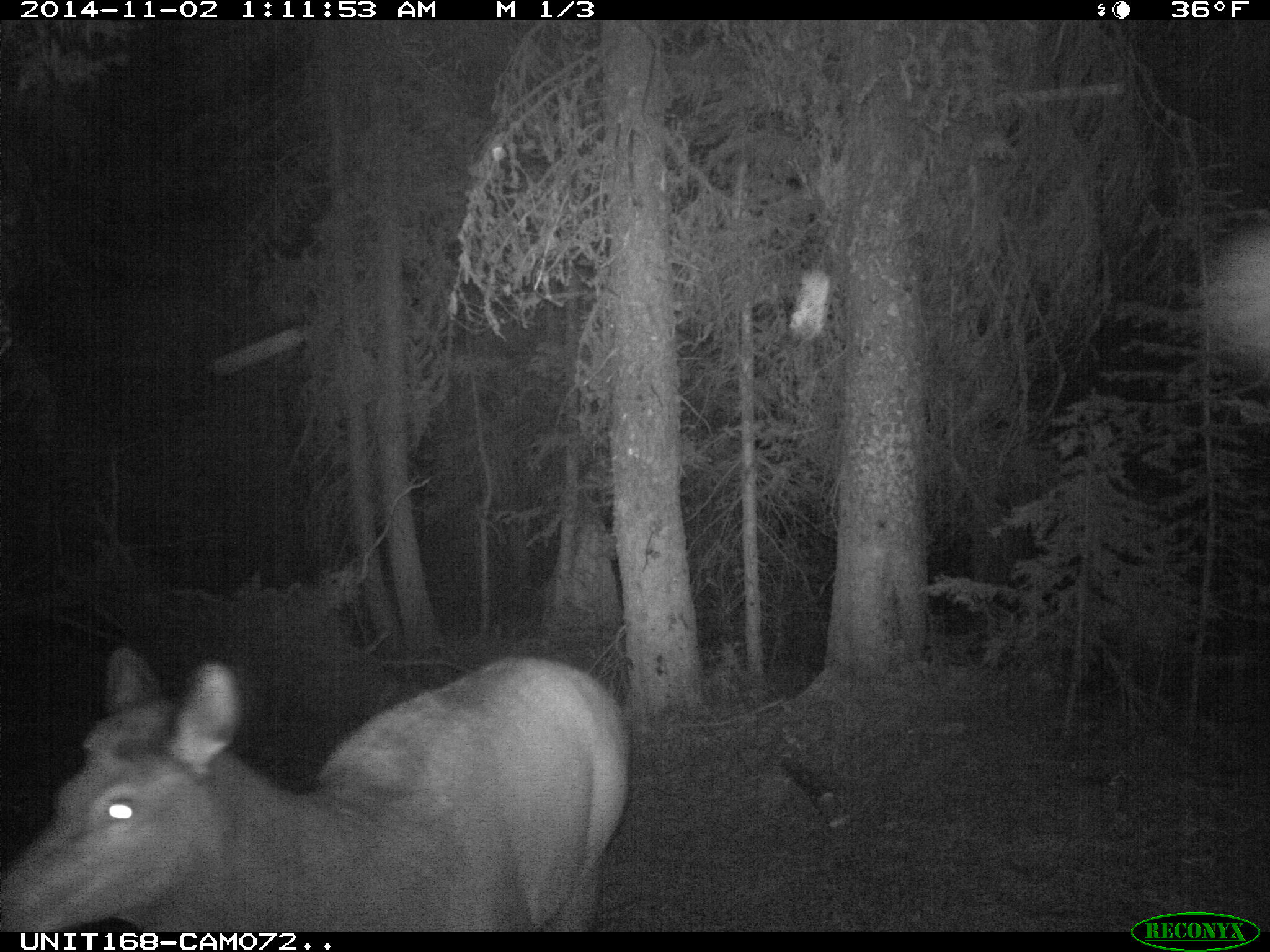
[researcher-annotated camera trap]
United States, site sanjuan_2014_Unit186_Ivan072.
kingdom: Animalia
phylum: Chordata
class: Mammalia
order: Artiodactyla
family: Cervidae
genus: Cervus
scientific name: Cervus elaphus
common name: red deer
Cervus elaphus (red deer).